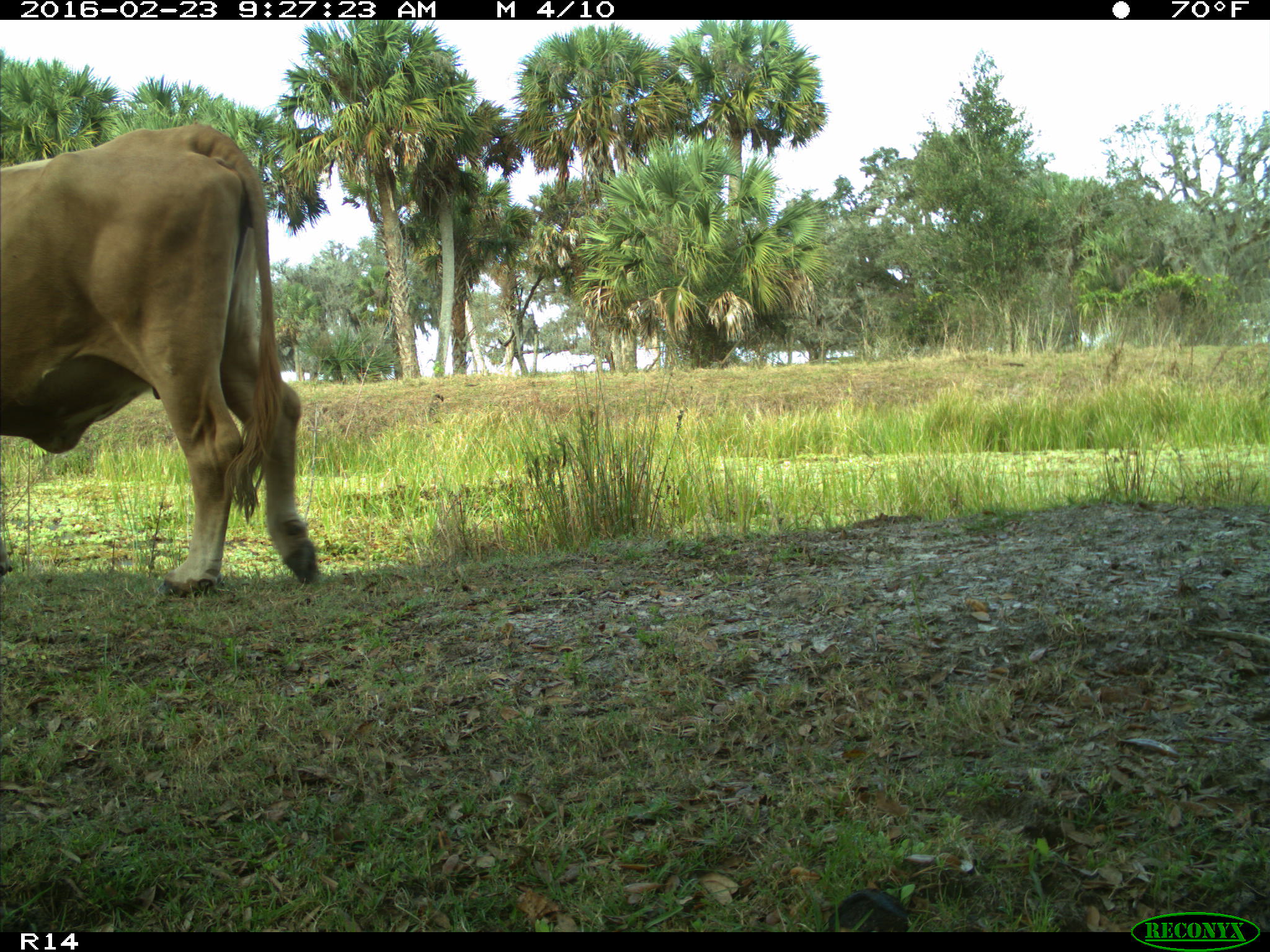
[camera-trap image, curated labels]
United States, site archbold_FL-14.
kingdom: Animalia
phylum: Chordata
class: Mammalia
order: Artiodactyla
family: Bovidae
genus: Bos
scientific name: Bos taurus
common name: domestic cow